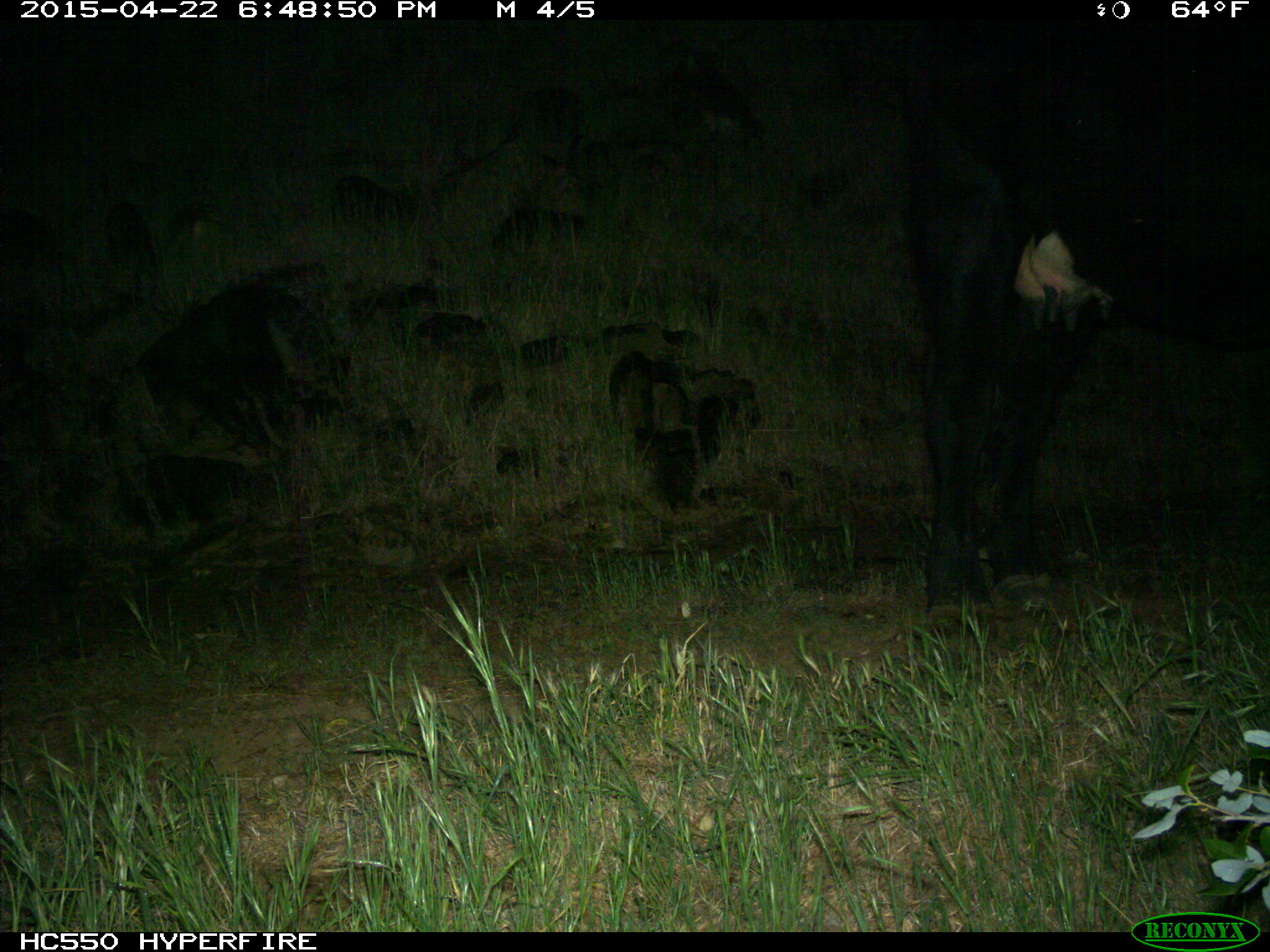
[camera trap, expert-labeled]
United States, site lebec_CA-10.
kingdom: Animalia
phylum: Chordata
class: Mammalia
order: Artiodactyla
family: Bovidae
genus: Bos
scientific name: Bos taurus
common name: domestic cow